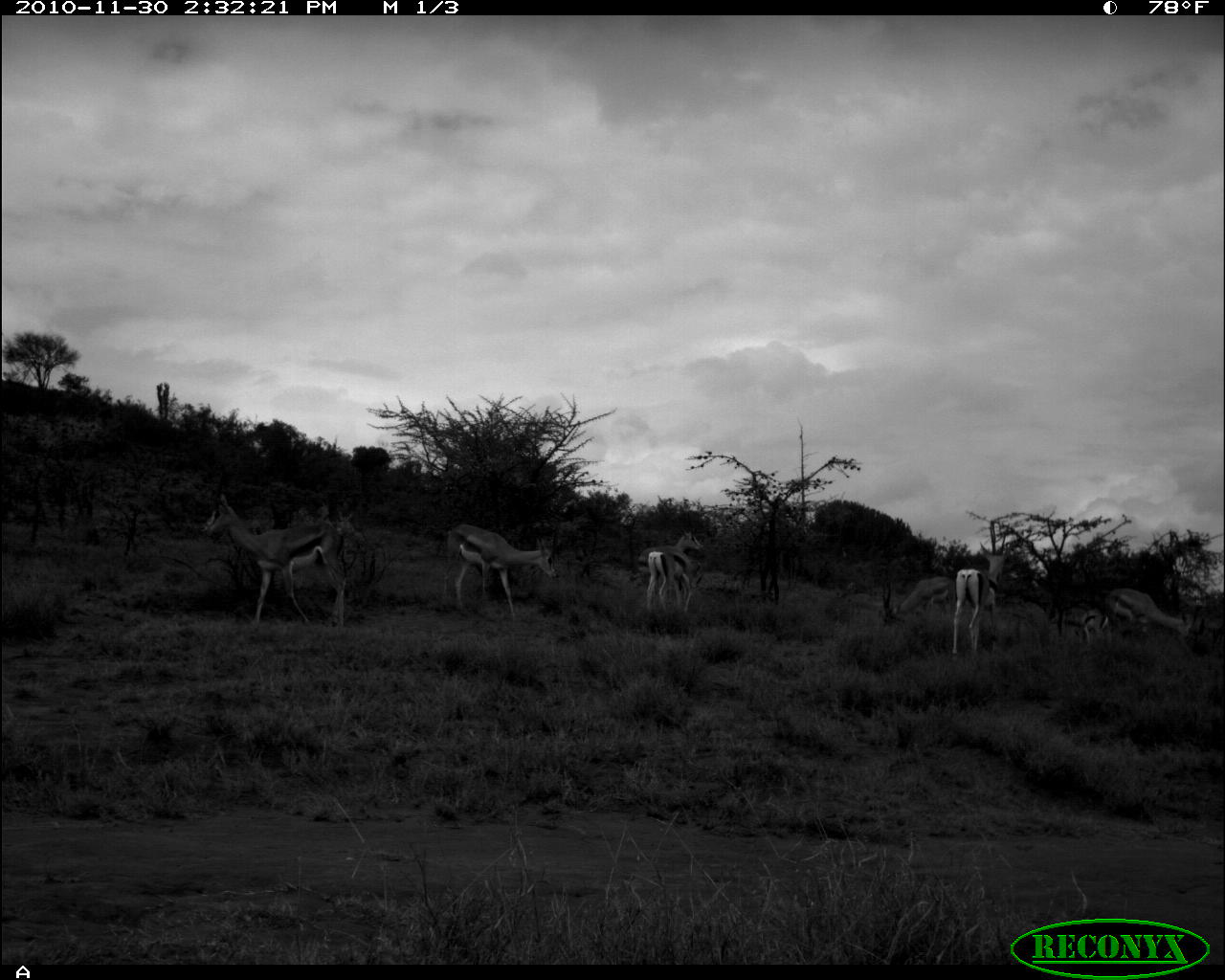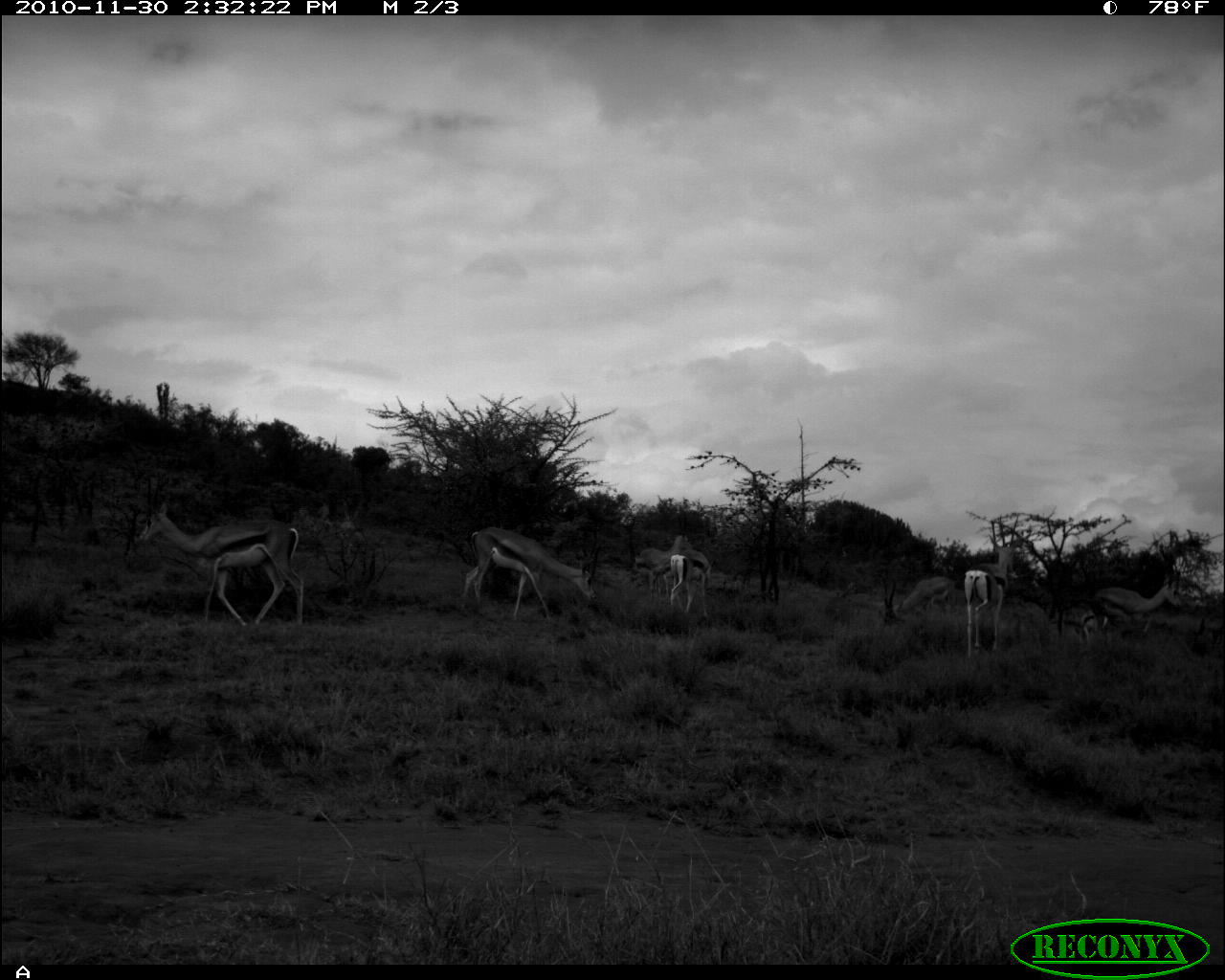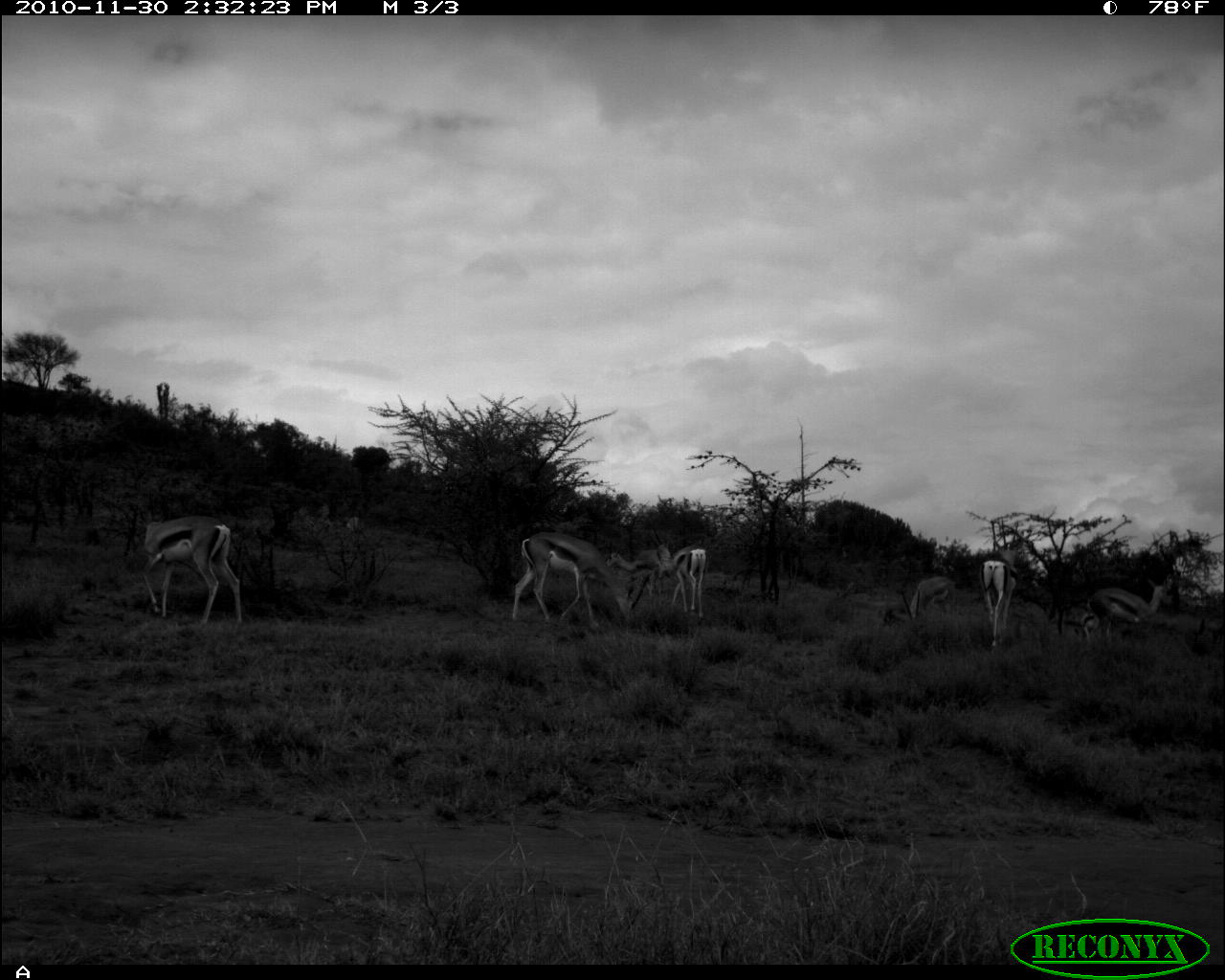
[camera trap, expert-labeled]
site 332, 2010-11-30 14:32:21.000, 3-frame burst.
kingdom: Animalia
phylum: Chordata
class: Mammalia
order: Artiodactyla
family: Bovidae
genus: Nanger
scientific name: Nanger granti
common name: grant's gazelle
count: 8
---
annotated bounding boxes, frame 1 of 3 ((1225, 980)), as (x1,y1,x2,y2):
nanger granti: (202,494,347,628); (443,523,561,616); (952,521,1010,655); (1107,588,1193,639); (636,528,705,586); (646,552,704,614); (893,576,955,619); (1076,608,1108,643)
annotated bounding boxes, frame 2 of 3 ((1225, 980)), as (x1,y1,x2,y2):
nanger granti: (138,502,303,628); (461,526,598,623); (964,535,1020,658); (1093,576,1183,639); (648,532,694,598); (670,550,714,617); (893,575,956,617); (1070,608,1109,644)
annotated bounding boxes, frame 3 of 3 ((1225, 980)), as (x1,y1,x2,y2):
nanger granti: (511,532,636,630); (144,516,242,624); (1089,574,1174,639); (604,546,670,610); (980,548,1019,648); (657,546,710,618); (901,576,958,626); (1077,614,1101,644)